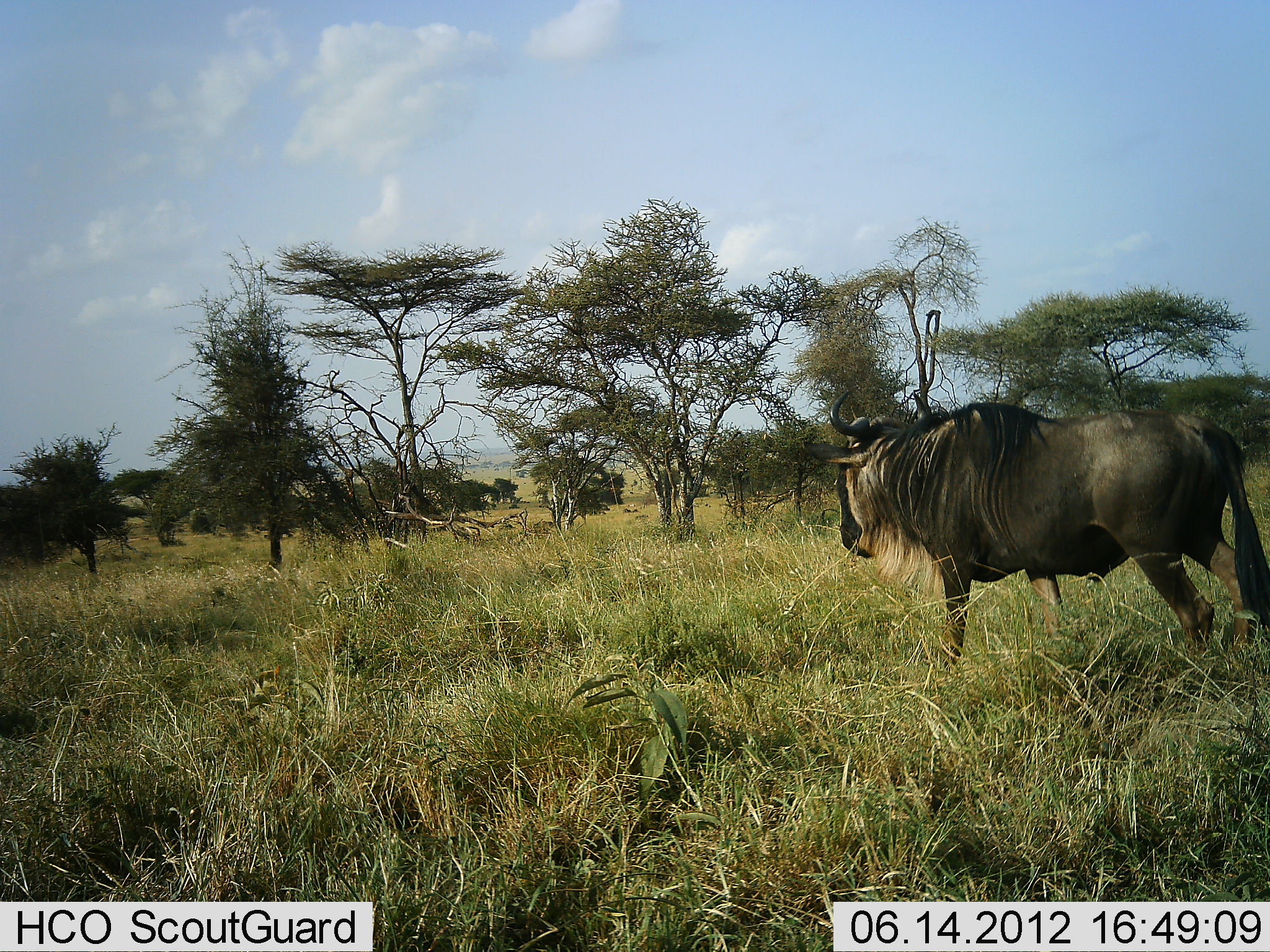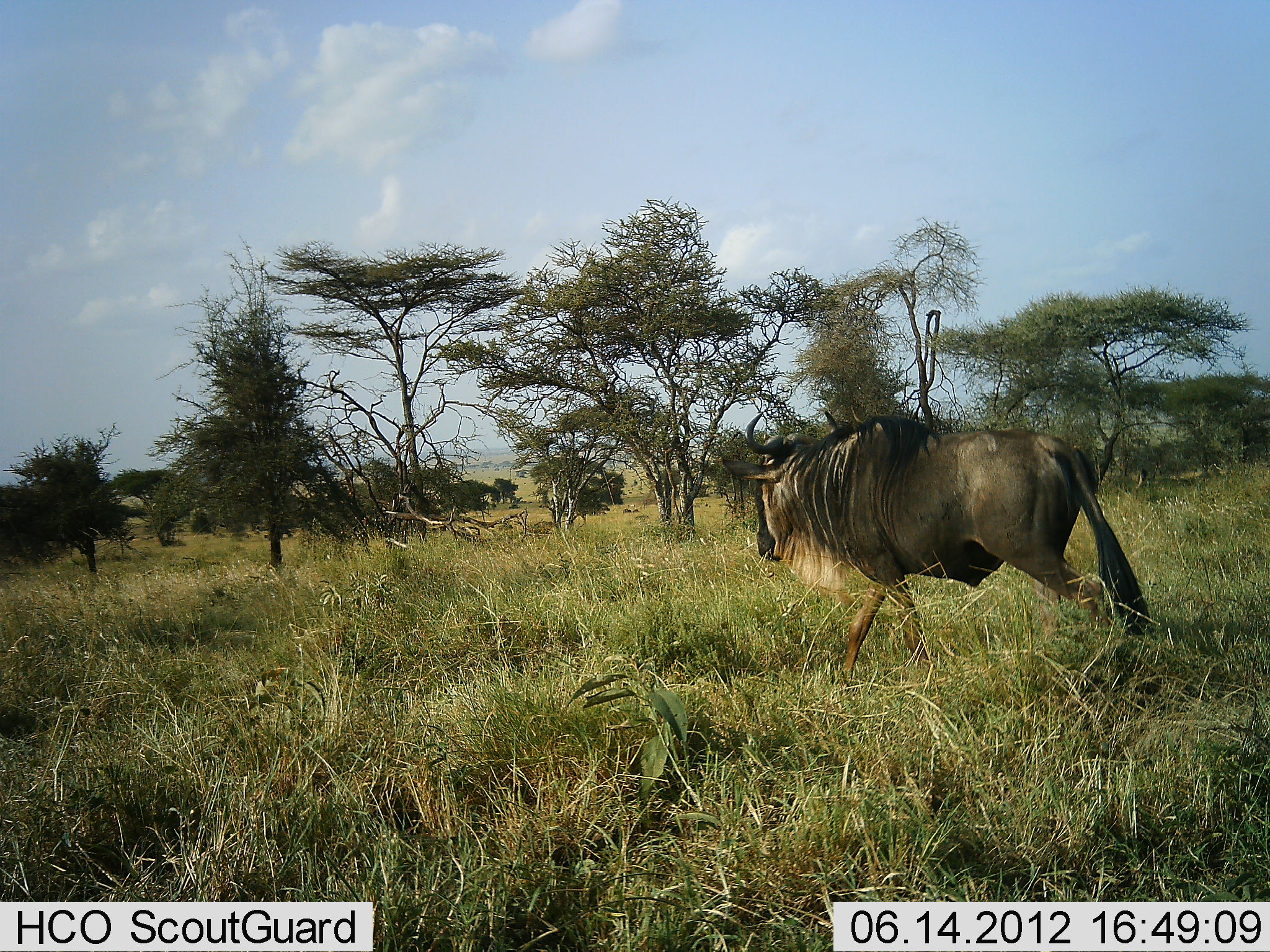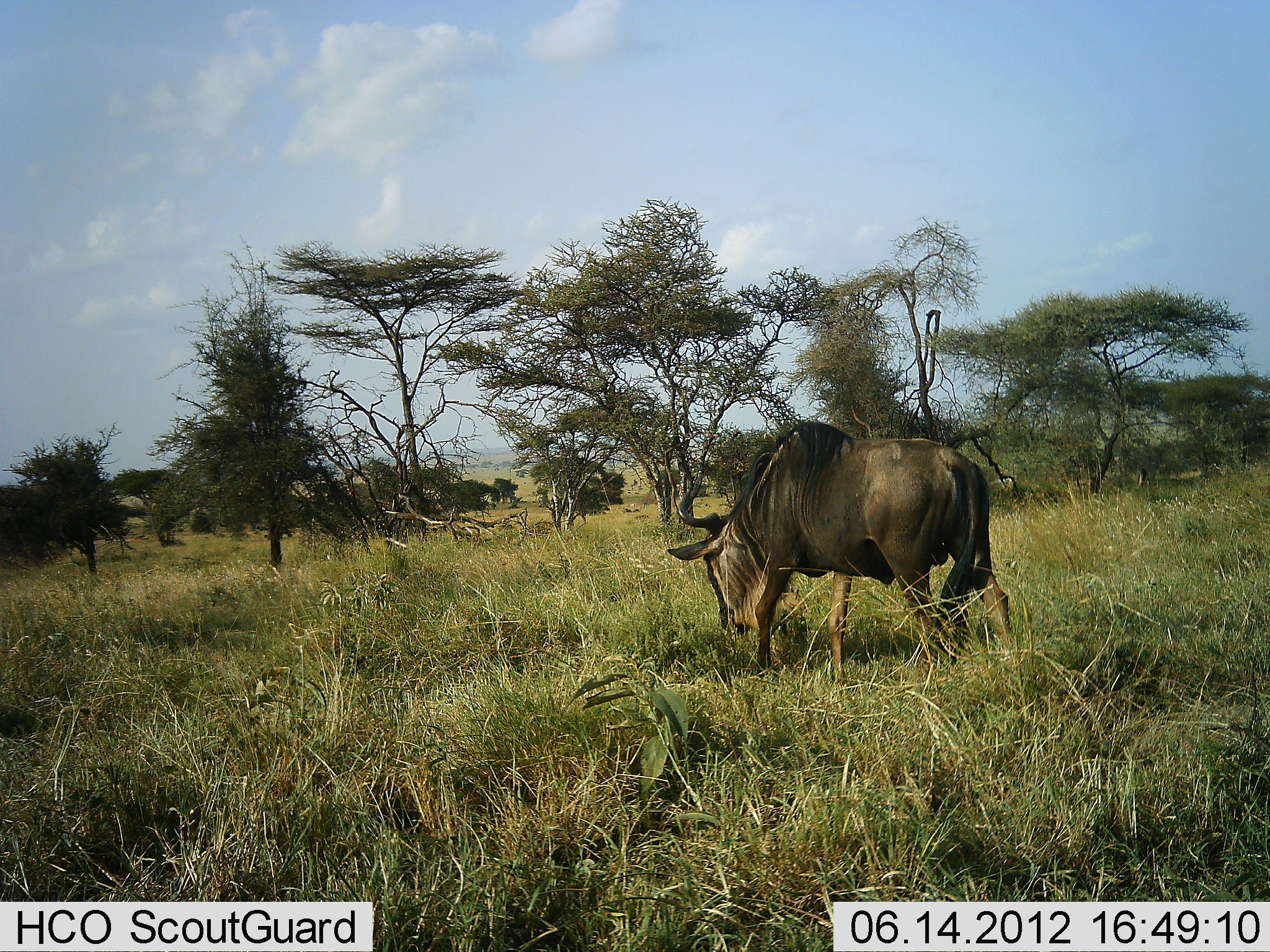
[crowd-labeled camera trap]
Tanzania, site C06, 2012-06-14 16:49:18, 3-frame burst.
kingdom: Animalia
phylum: Chordata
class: Mammalia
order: Artiodactyla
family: Bovidae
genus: Connochaetes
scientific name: Connochaetes taurinus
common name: blue wildebeest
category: wildebeest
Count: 1.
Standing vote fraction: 0%.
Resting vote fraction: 0%.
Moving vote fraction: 90%.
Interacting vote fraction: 0%.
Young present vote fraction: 0%.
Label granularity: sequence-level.